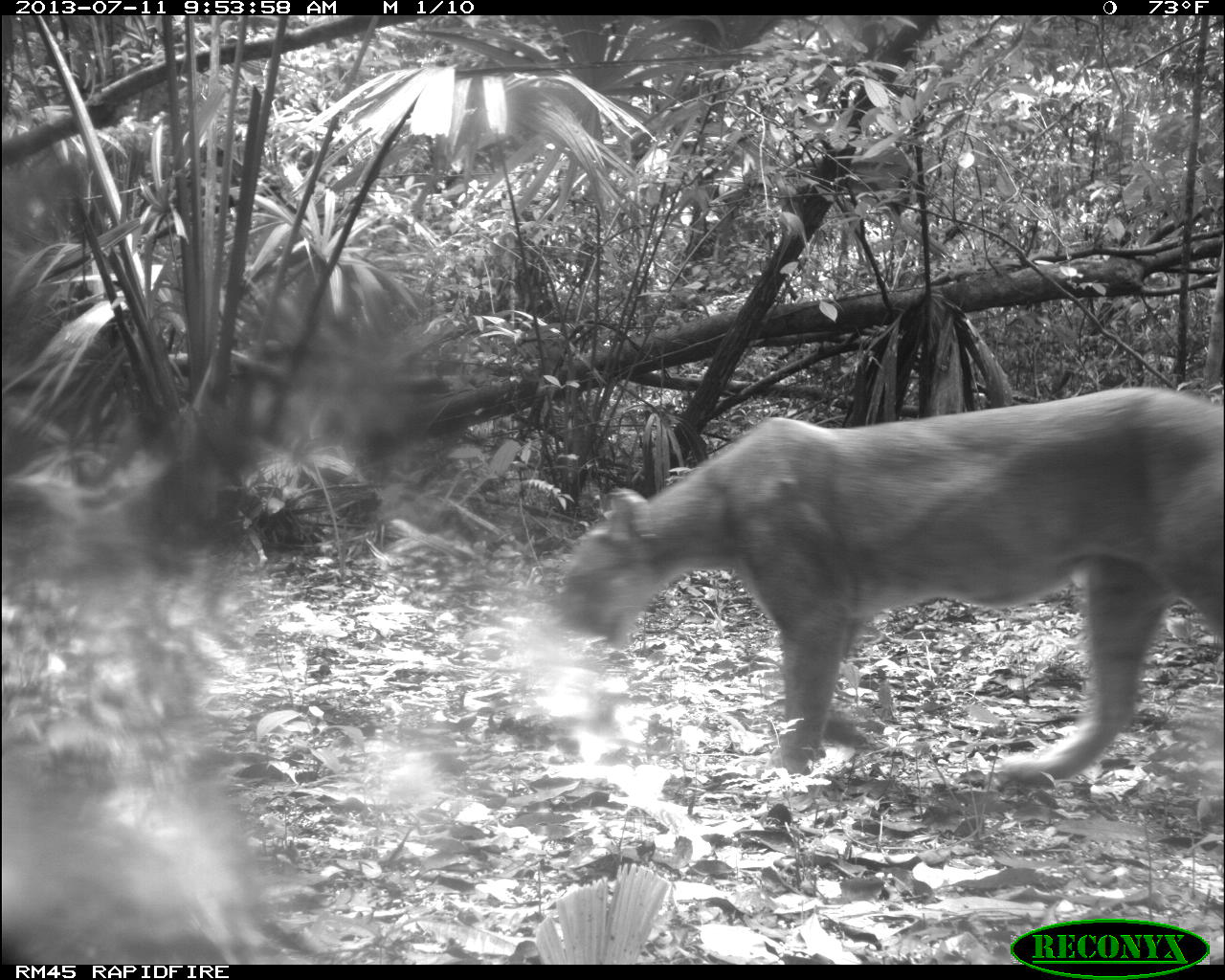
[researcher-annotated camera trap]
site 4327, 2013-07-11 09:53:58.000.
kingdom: Animalia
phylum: Chordata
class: Mammalia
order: Carnivora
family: Felidae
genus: Puma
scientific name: Puma concolor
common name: mountain lion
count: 1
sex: male